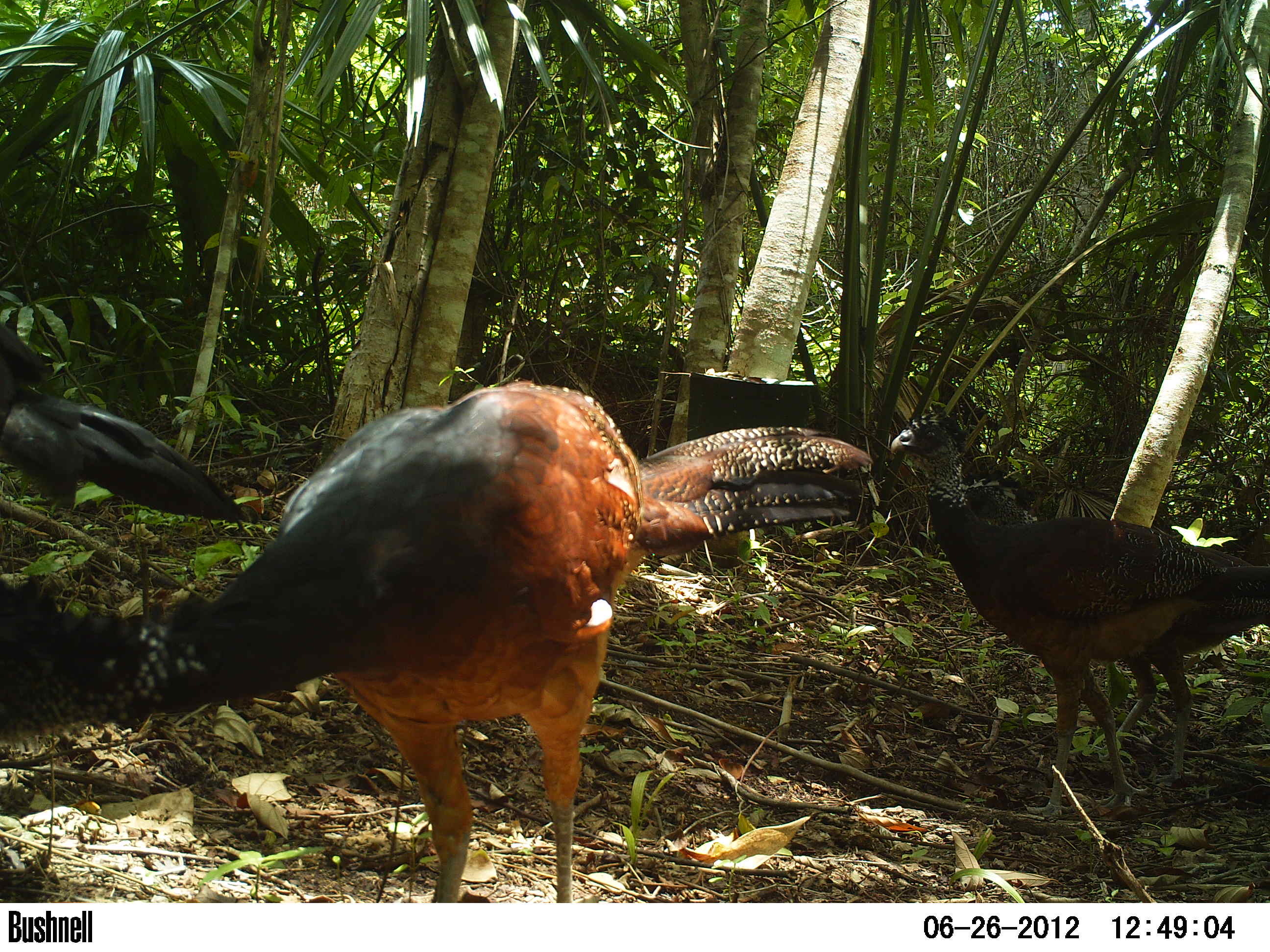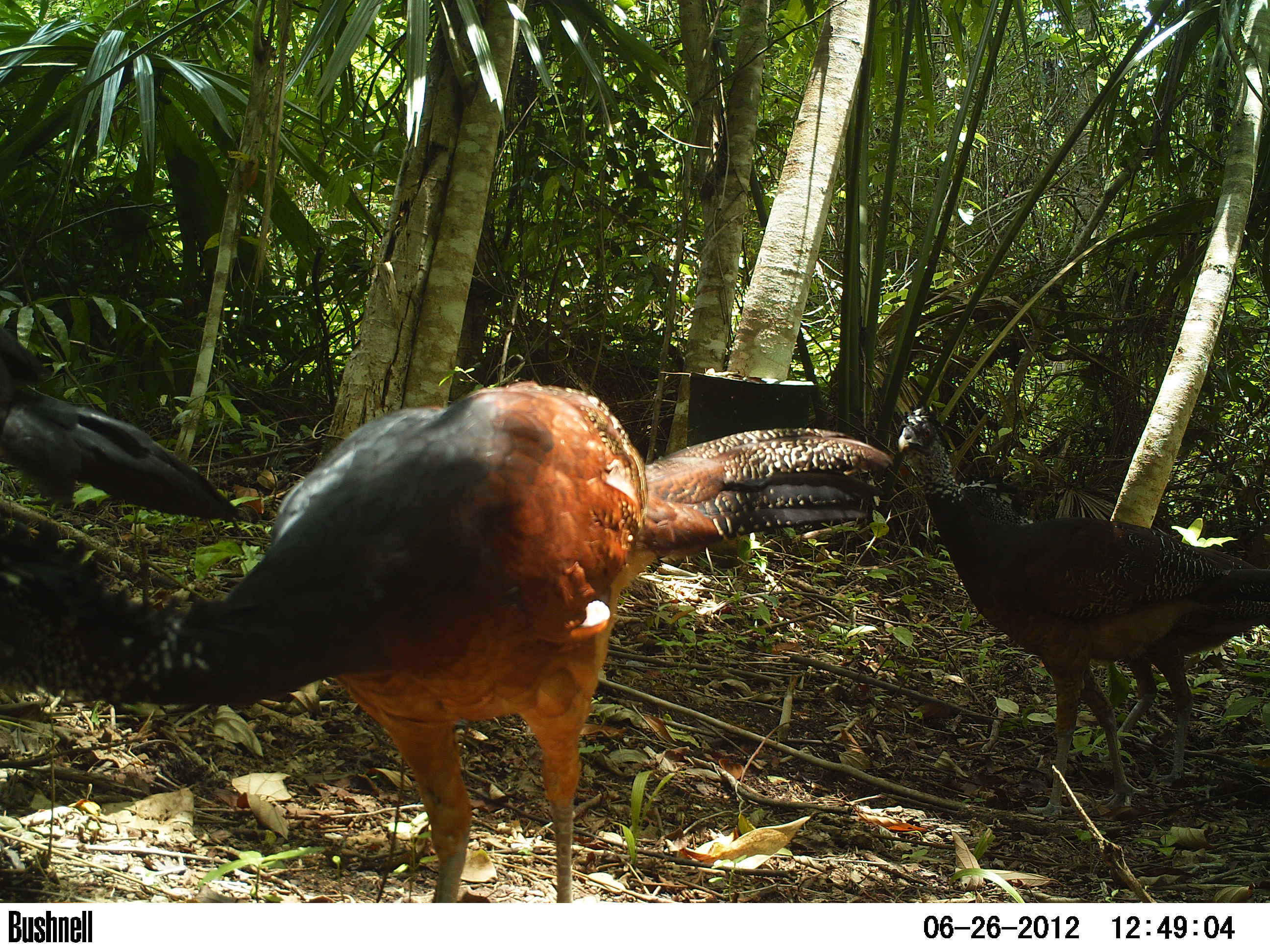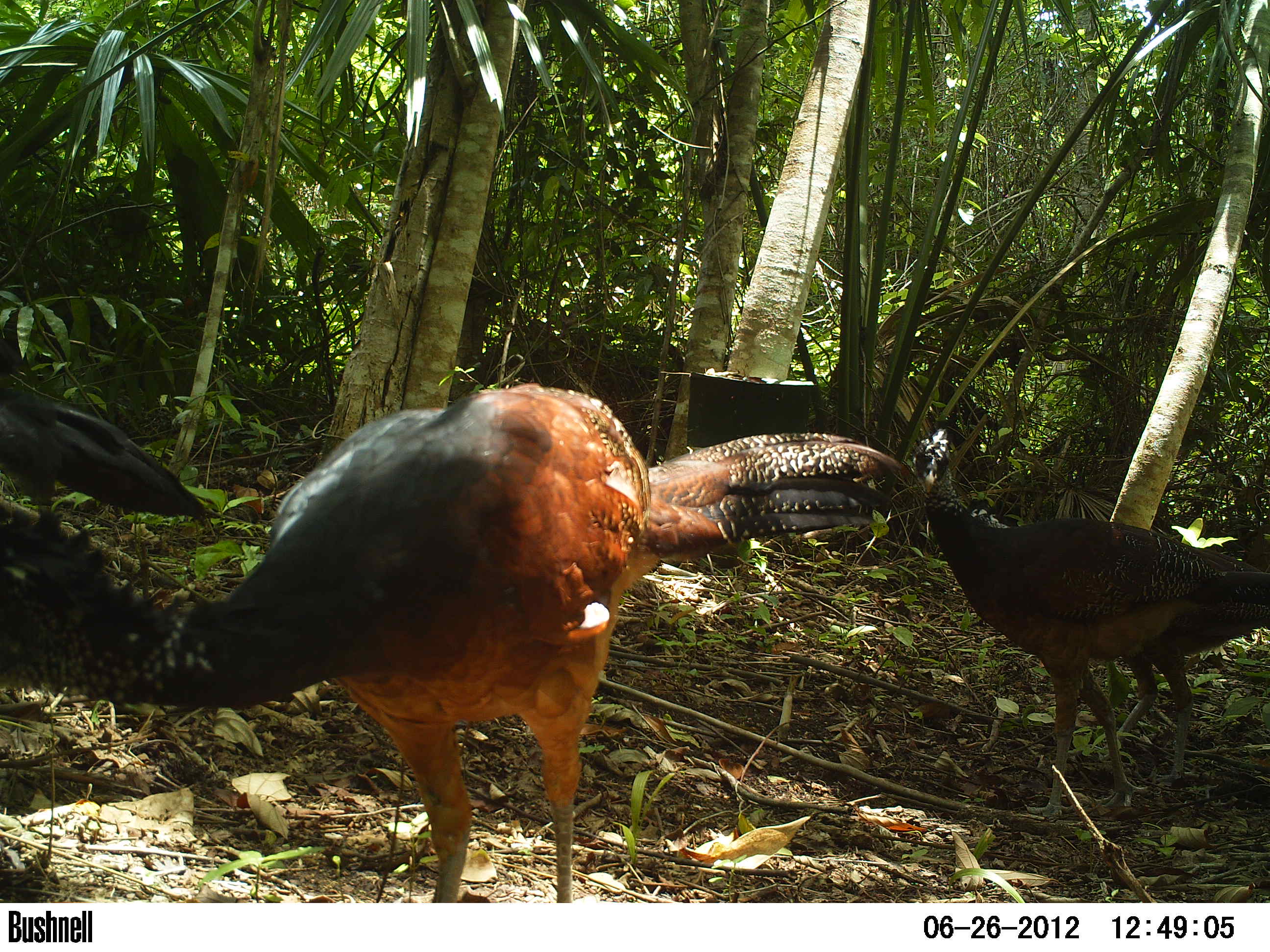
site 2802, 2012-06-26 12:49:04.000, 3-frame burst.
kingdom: Animalia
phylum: Chordata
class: Aves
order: Galliformes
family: Cracidae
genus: Crax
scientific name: Crax rubra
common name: great curassow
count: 4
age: adult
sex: male